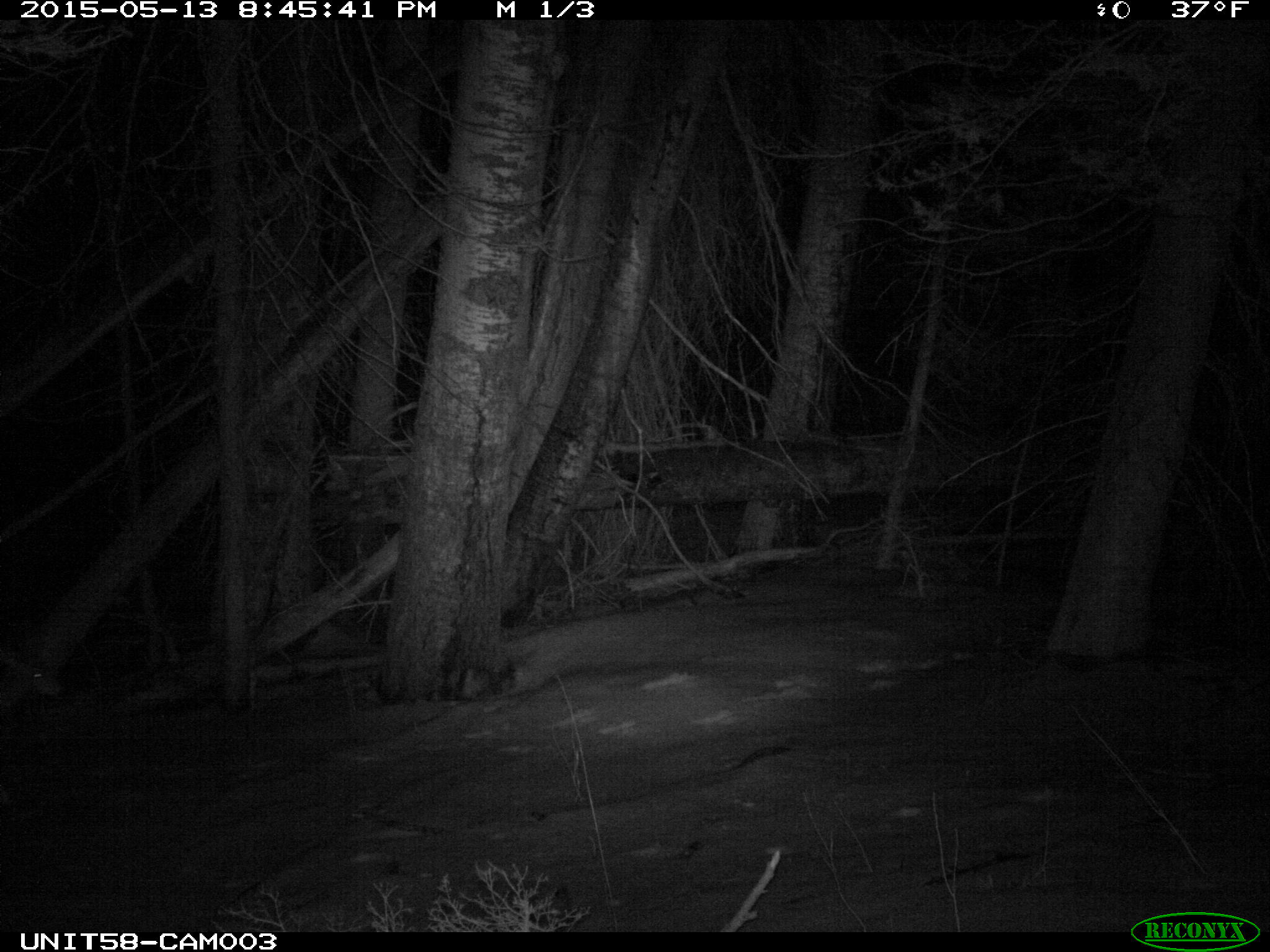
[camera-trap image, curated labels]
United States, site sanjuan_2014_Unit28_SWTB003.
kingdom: Animalia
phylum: Chordata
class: Mammalia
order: Artiodactyla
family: Cervidae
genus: Odocoileus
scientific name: Odocoileus hemionus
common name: mule deer